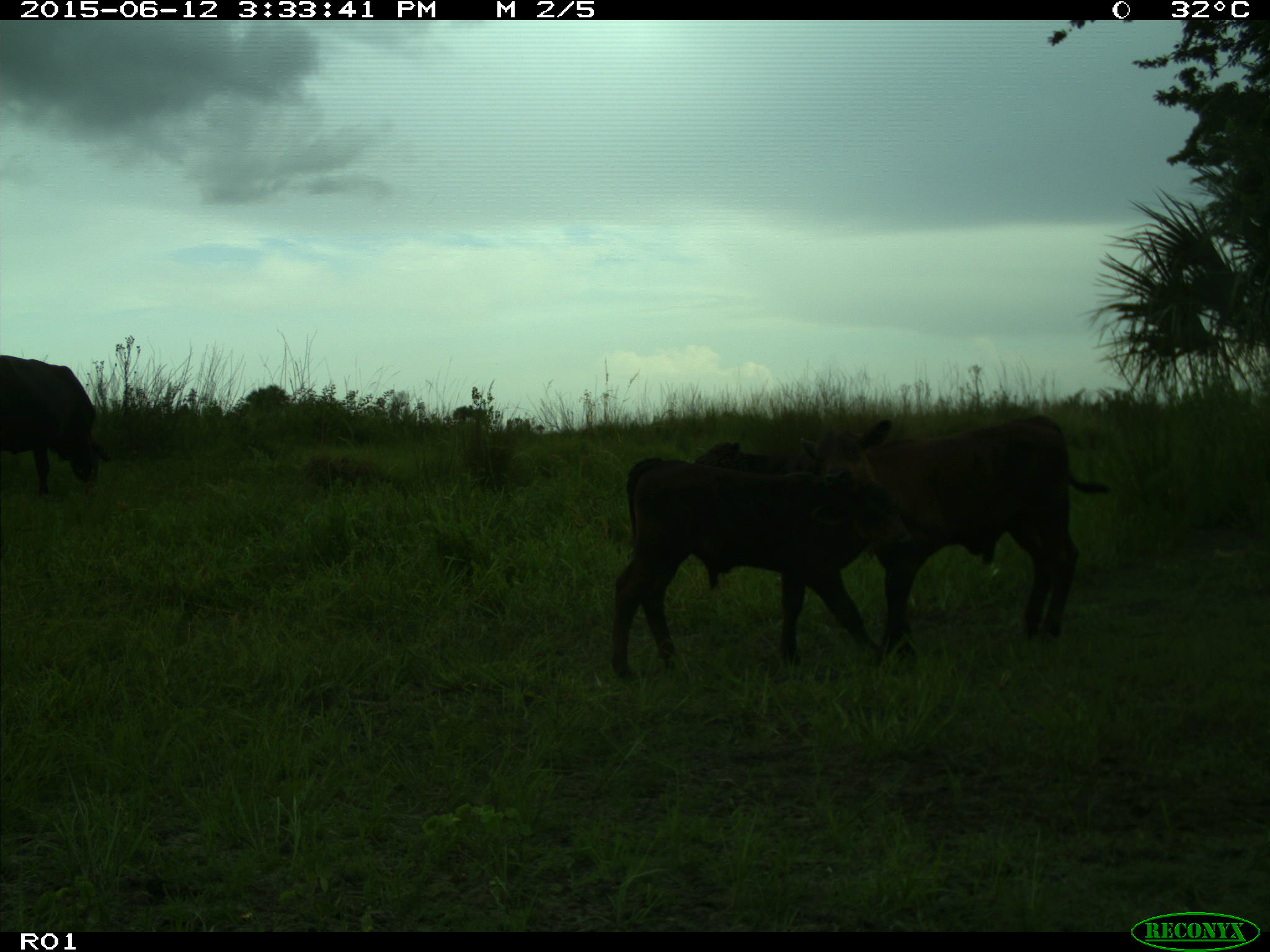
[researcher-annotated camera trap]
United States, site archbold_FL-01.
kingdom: Animalia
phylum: Chordata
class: Mammalia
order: Artiodactyla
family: Bovidae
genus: Bos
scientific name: Bos taurus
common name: domestic cow